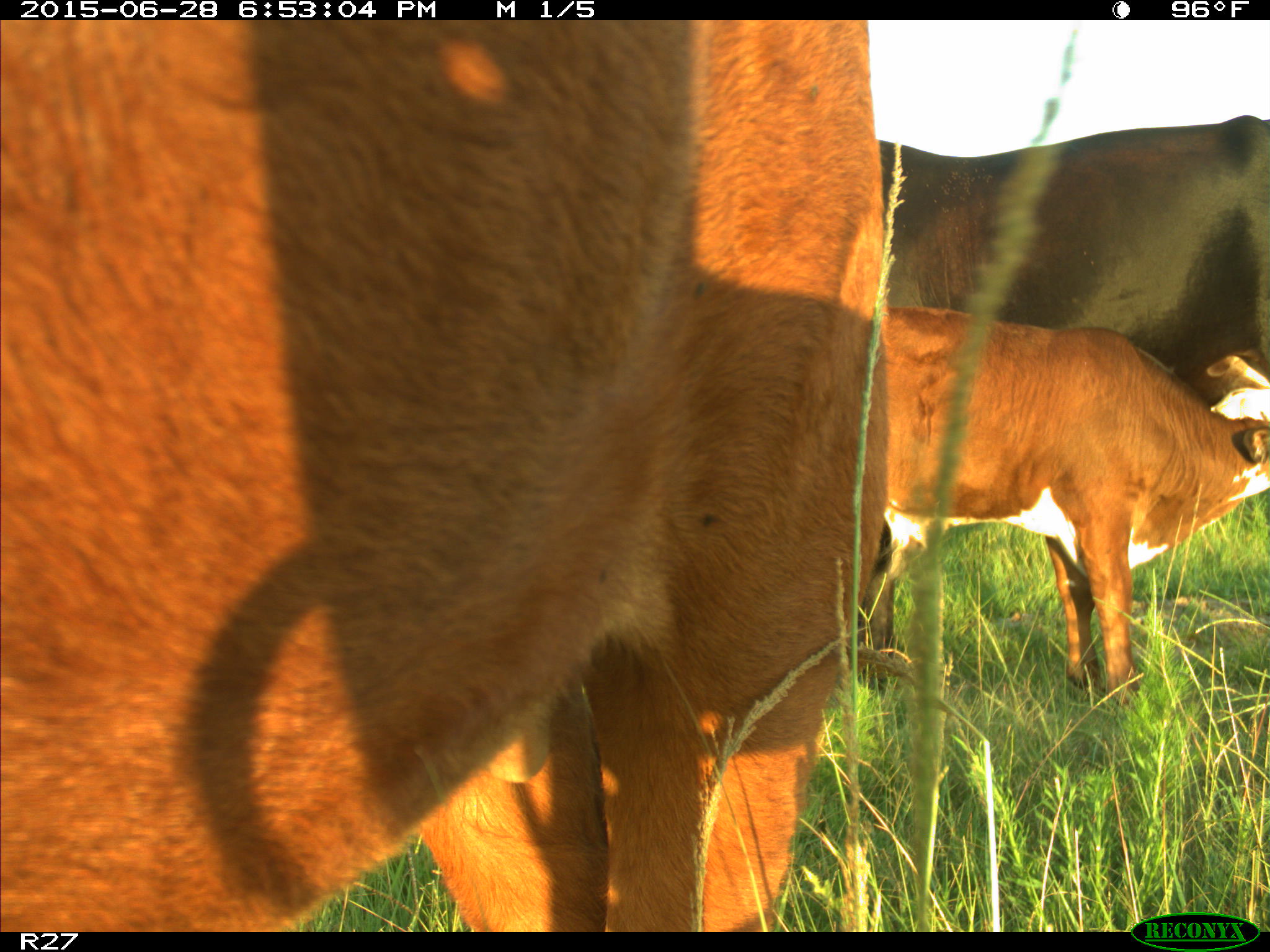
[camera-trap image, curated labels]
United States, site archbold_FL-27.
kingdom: Animalia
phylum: Chordata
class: Mammalia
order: Artiodactyla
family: Bovidae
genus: Bos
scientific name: Bos taurus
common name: domestic cow